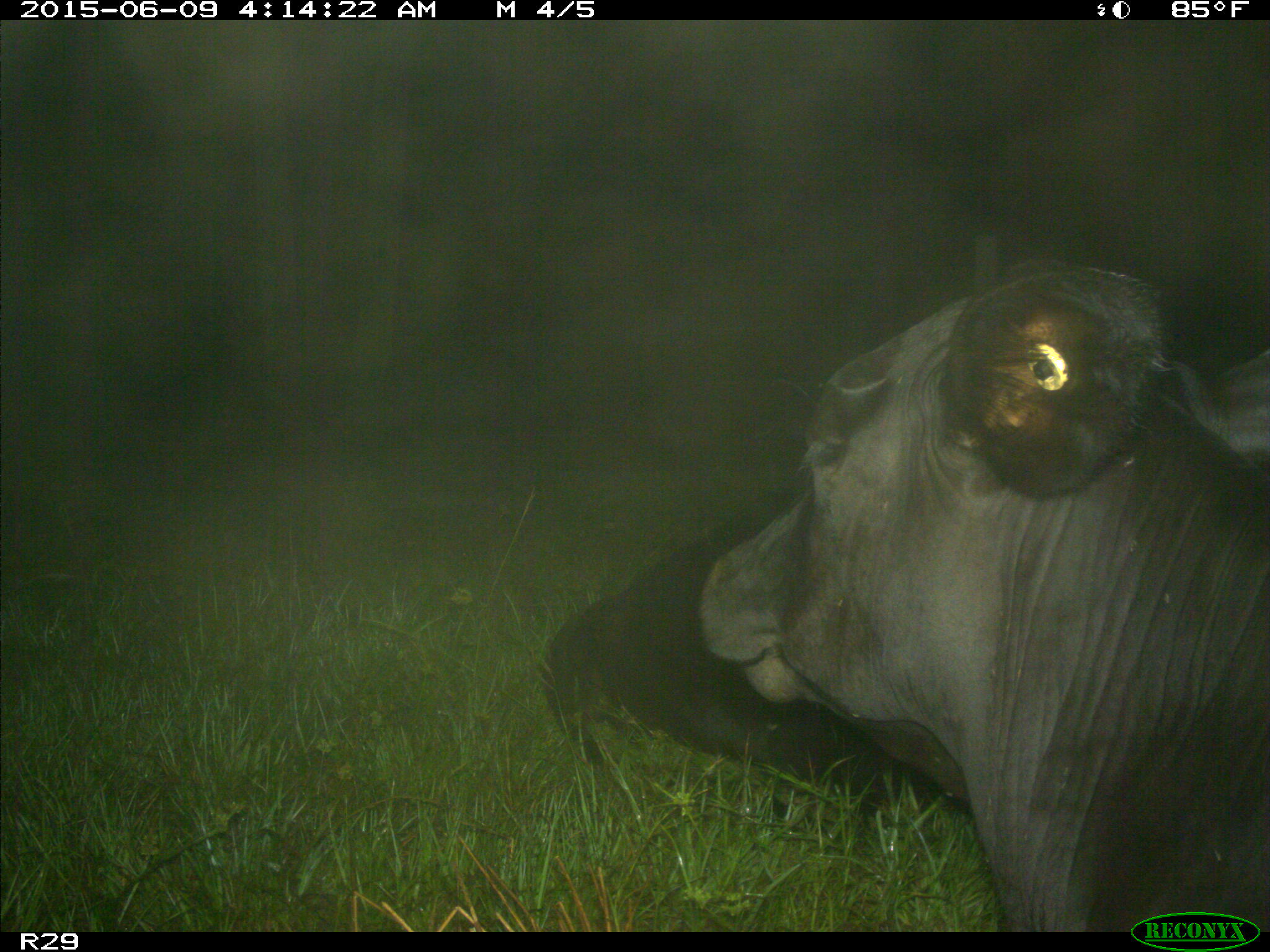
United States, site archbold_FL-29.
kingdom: Animalia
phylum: Chordata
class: Mammalia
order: Artiodactyla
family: Bovidae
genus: Bos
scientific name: Bos taurus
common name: domestic cow